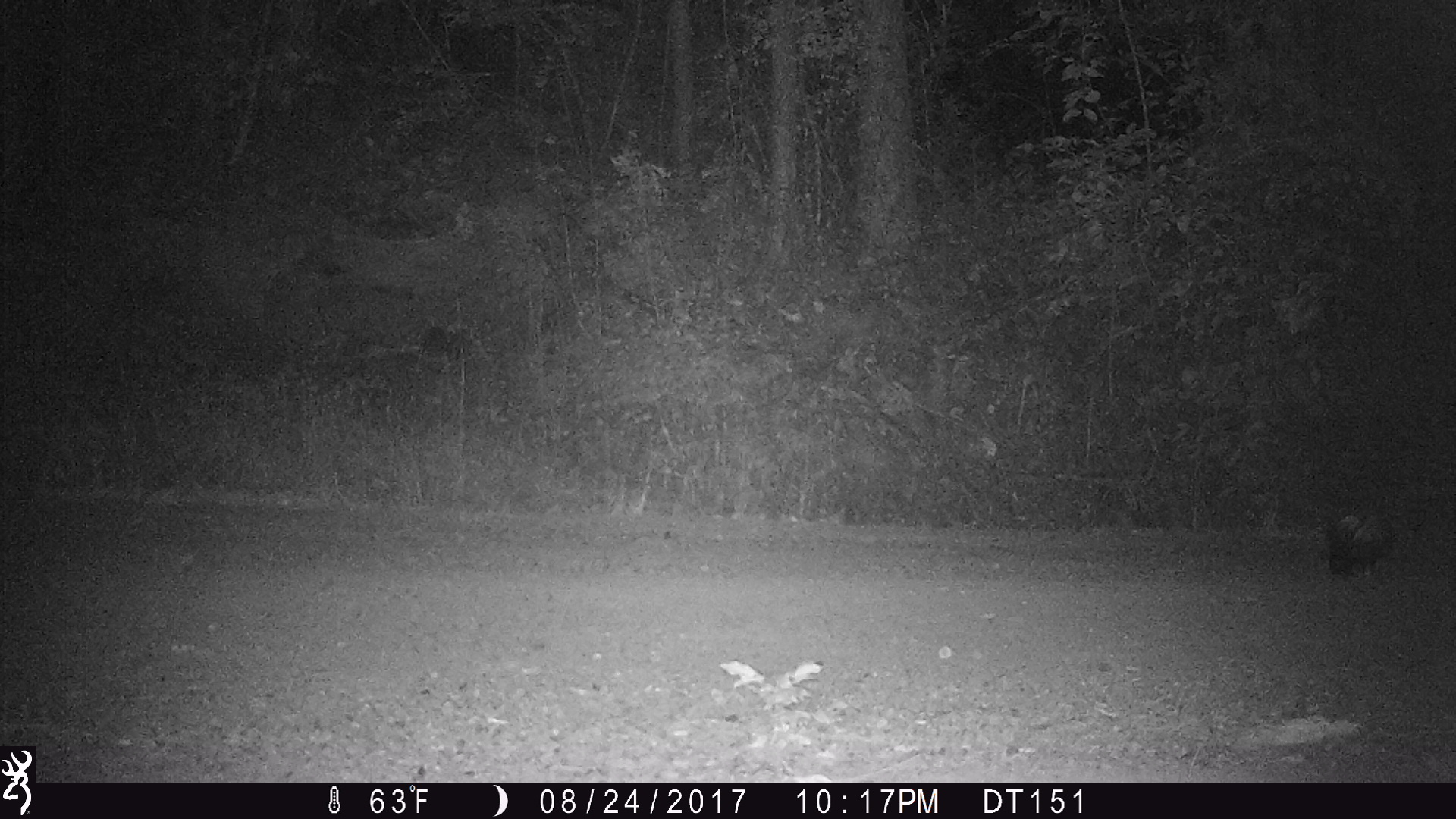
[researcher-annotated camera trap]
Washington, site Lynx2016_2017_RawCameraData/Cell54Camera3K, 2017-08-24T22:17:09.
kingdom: Animalia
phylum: Chordata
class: Mammalia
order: Carnivora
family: Mephitidae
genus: Mephitis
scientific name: Mephitis mephitis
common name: striped skunk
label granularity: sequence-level